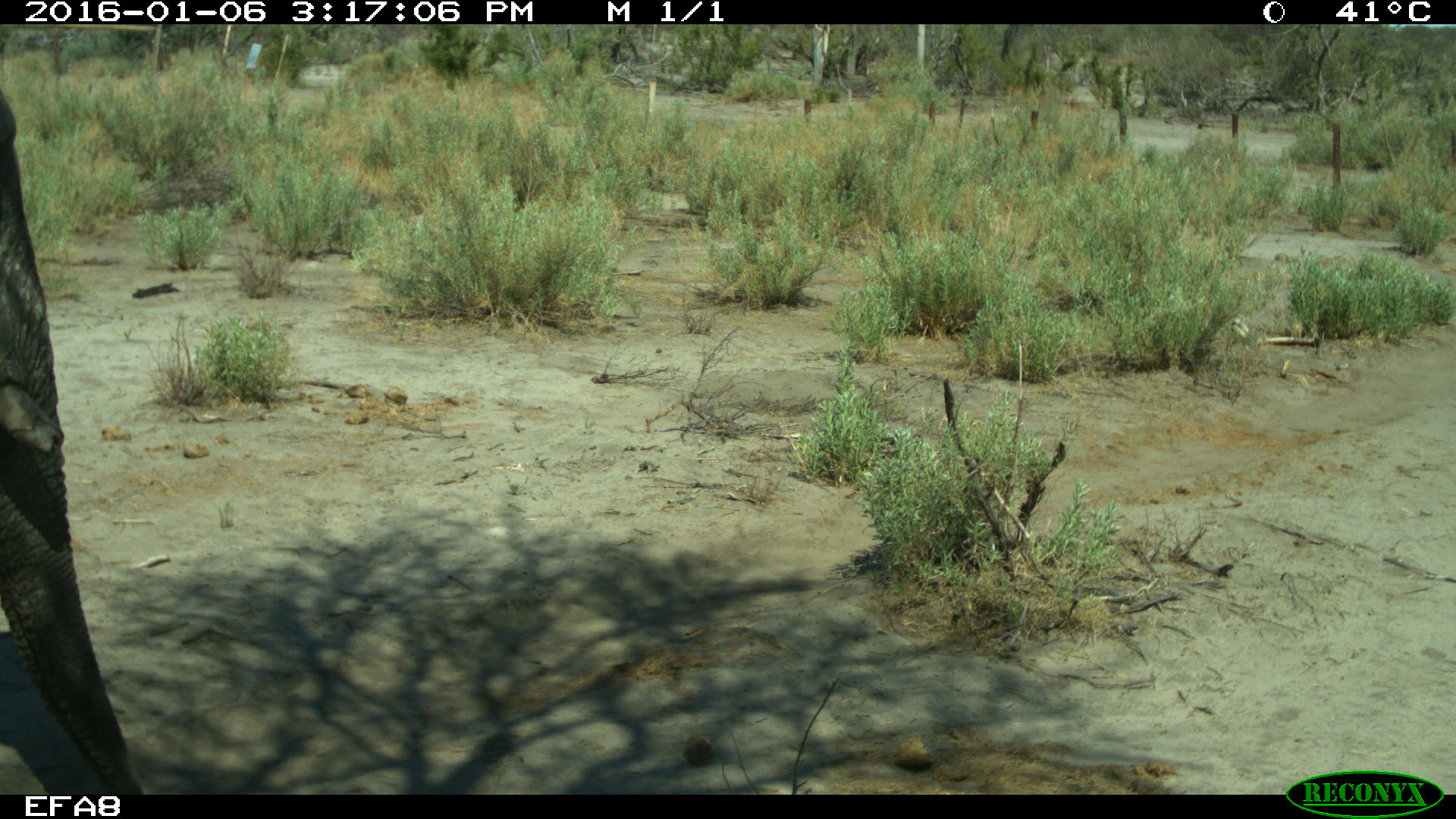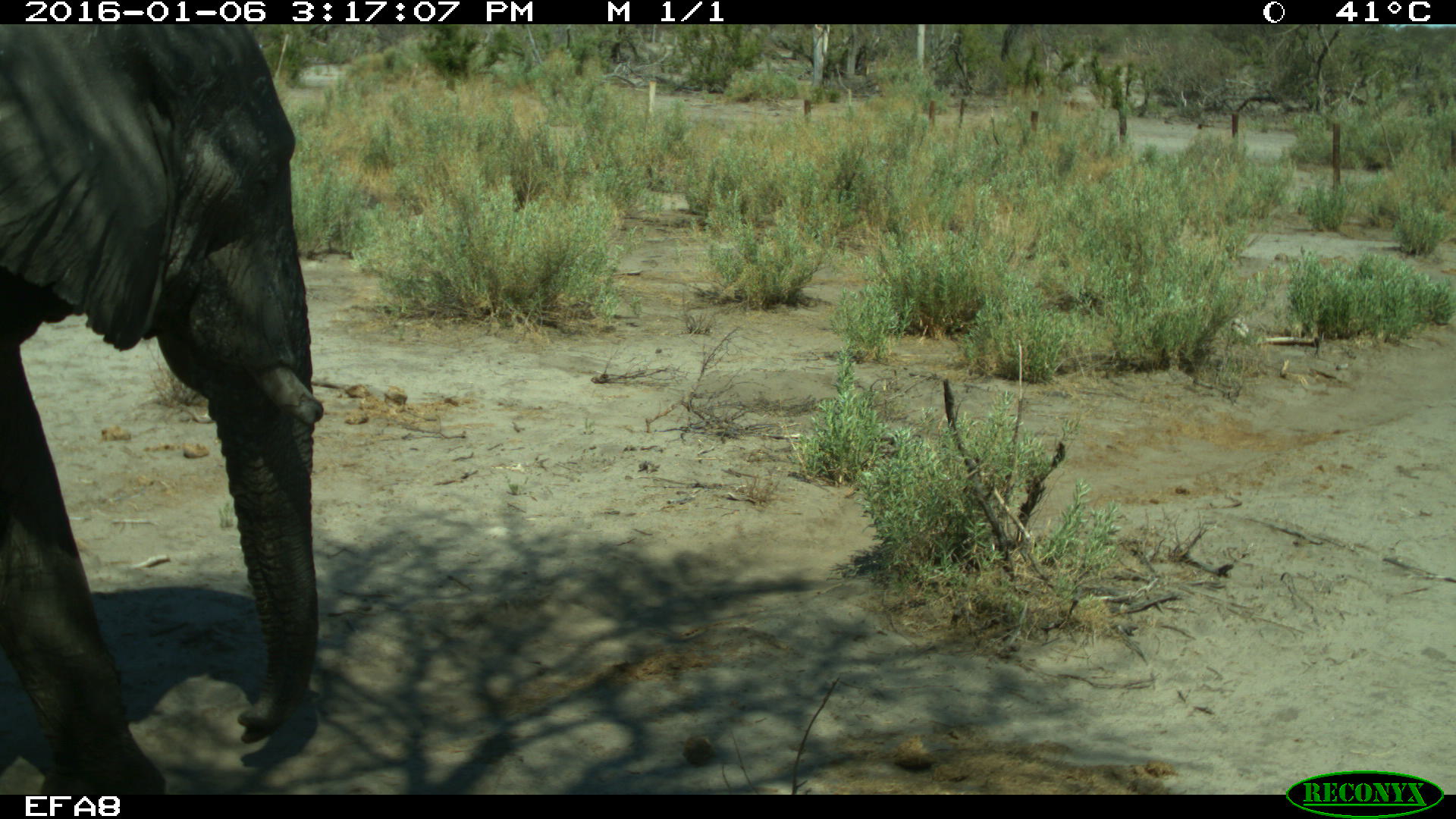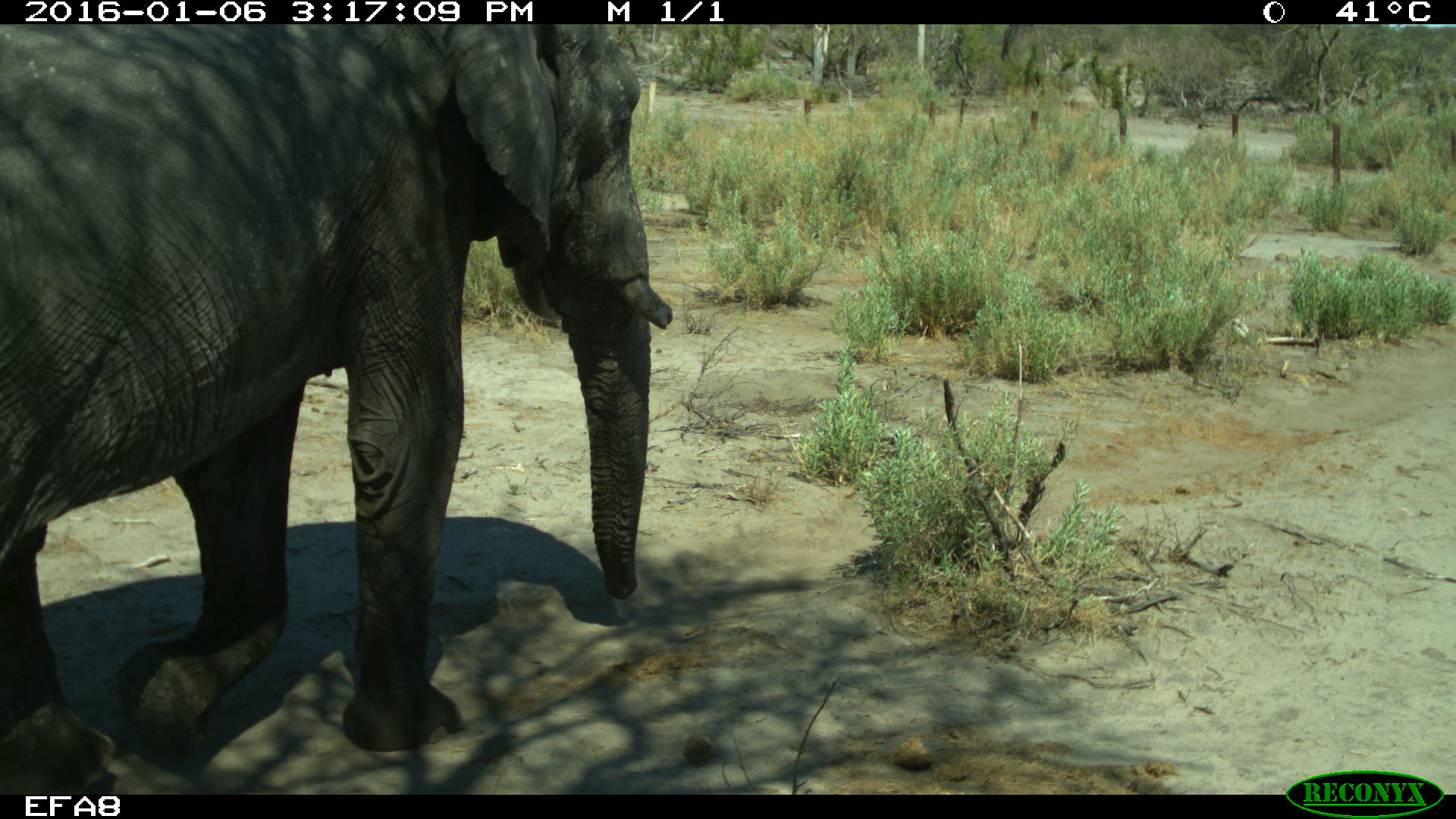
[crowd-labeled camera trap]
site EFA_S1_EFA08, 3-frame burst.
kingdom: Animalia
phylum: Chordata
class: Mammalia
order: Proboscidea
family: Elephantidae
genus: Loxodonta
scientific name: Loxodonta africana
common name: african bush elephant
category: elephant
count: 1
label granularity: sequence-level